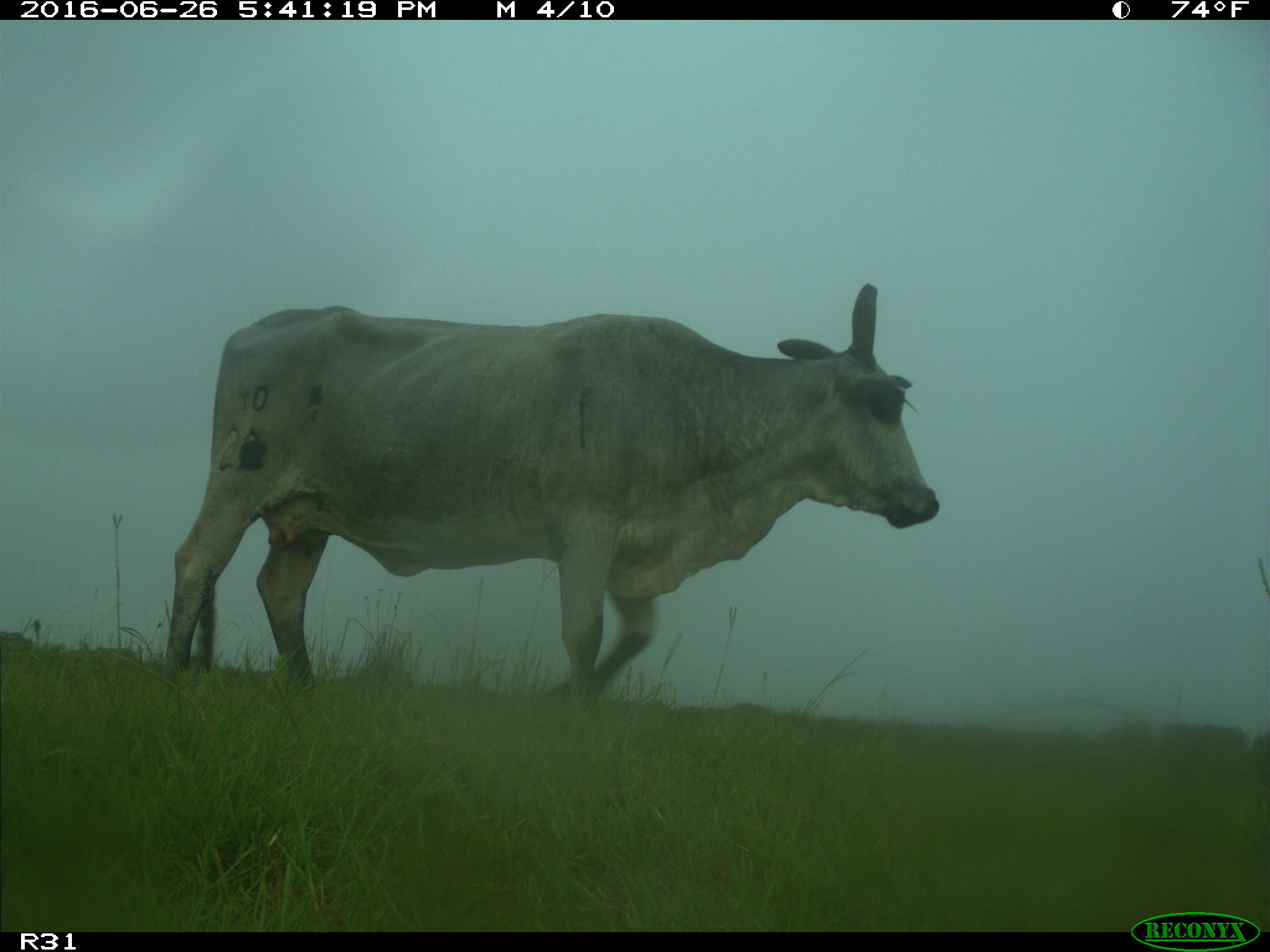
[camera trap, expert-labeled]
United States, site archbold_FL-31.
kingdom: Animalia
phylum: Chordata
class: Mammalia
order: Artiodactyla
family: Bovidae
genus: Bos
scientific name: Bos taurus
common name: domestic cow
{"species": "Bos taurus (domestic cow)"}